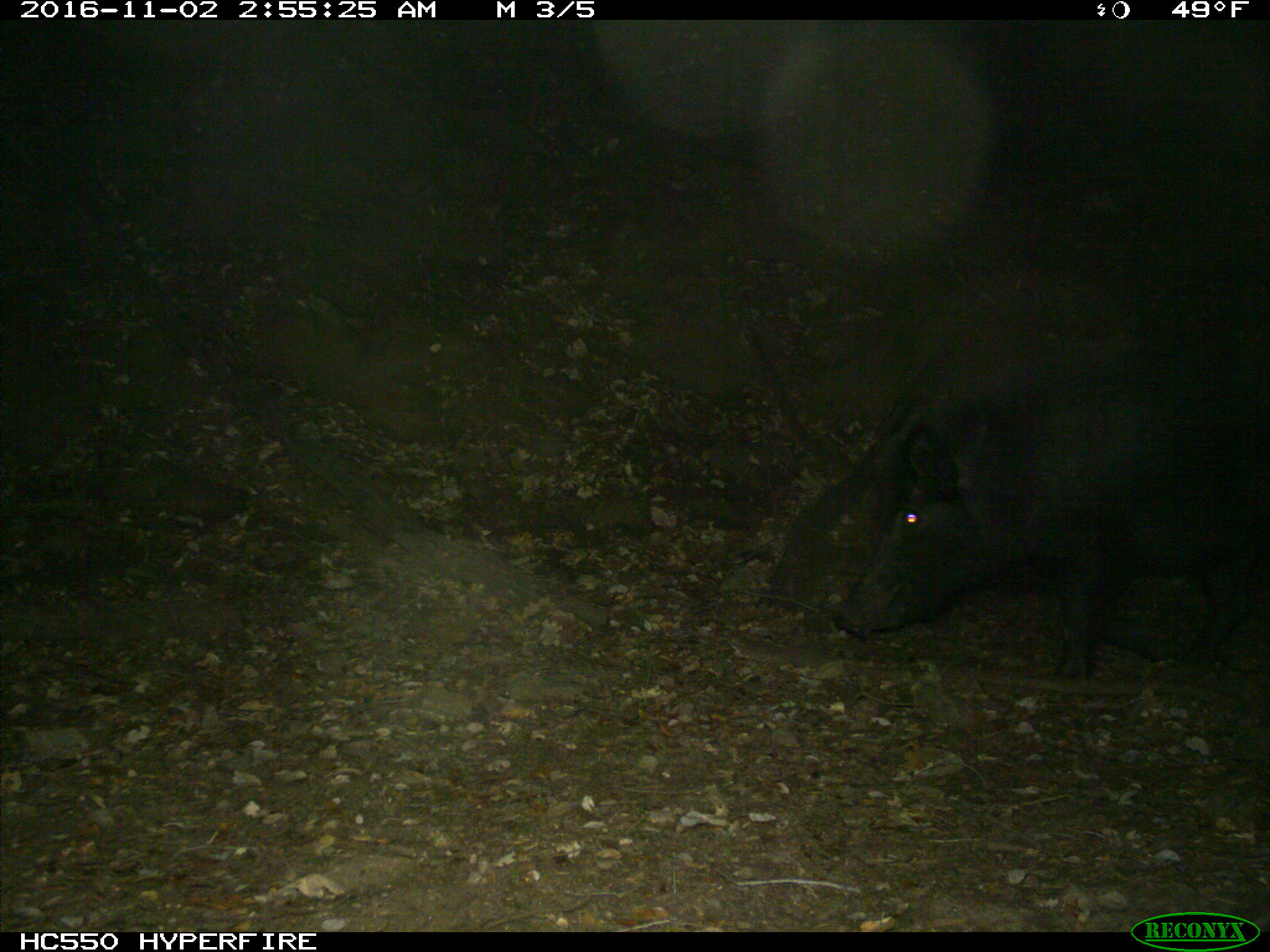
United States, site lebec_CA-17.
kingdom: Animalia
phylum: Chordata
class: Mammalia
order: Artiodactyla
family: Suidae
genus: Sus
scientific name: Sus scrofa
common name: wild boar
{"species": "Sus scrofa (wild boar)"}